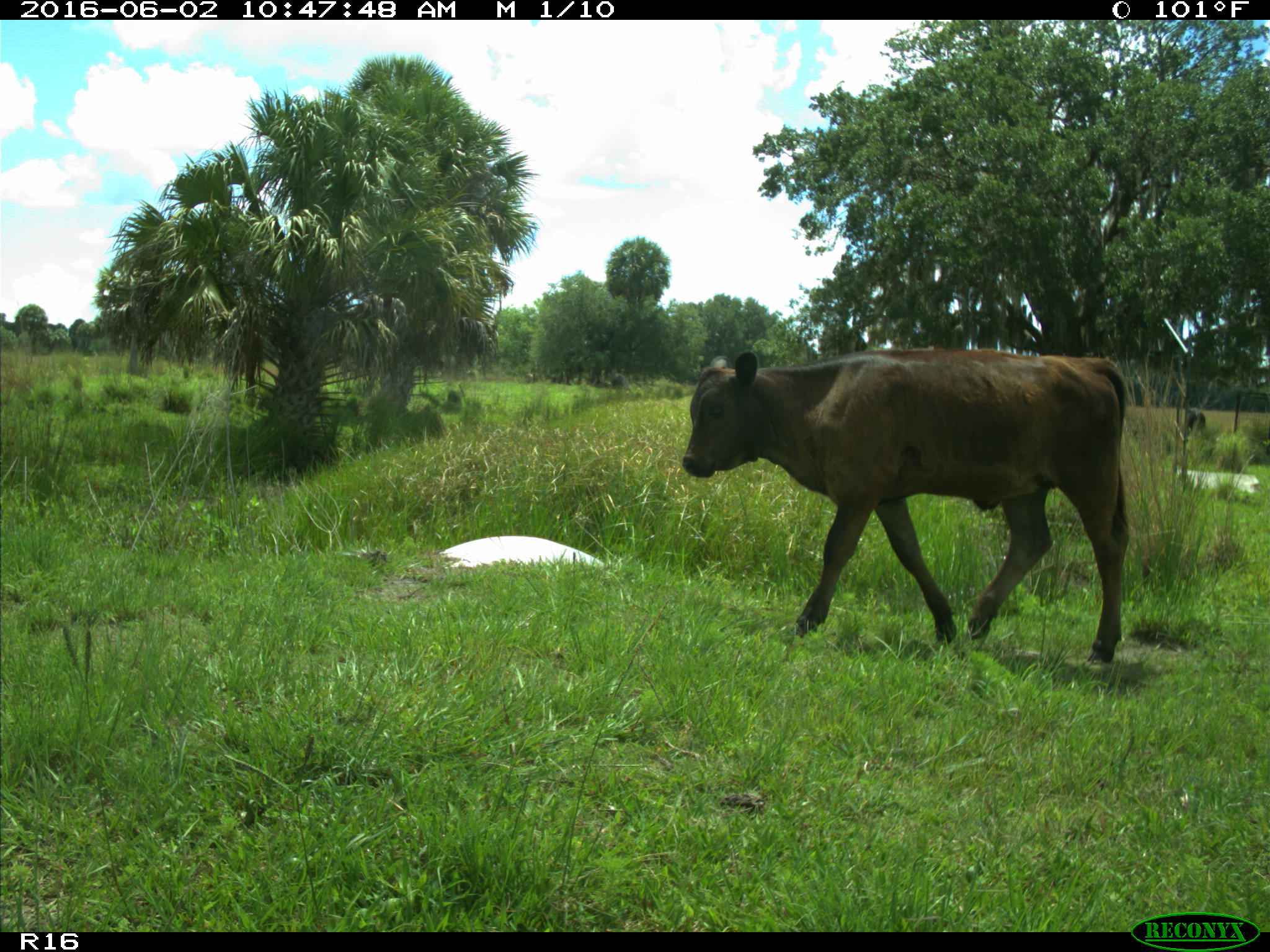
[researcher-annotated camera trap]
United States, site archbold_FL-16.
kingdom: Animalia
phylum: Chordata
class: Mammalia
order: Artiodactyla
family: Bovidae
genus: Bos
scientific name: Bos taurus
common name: domestic cow